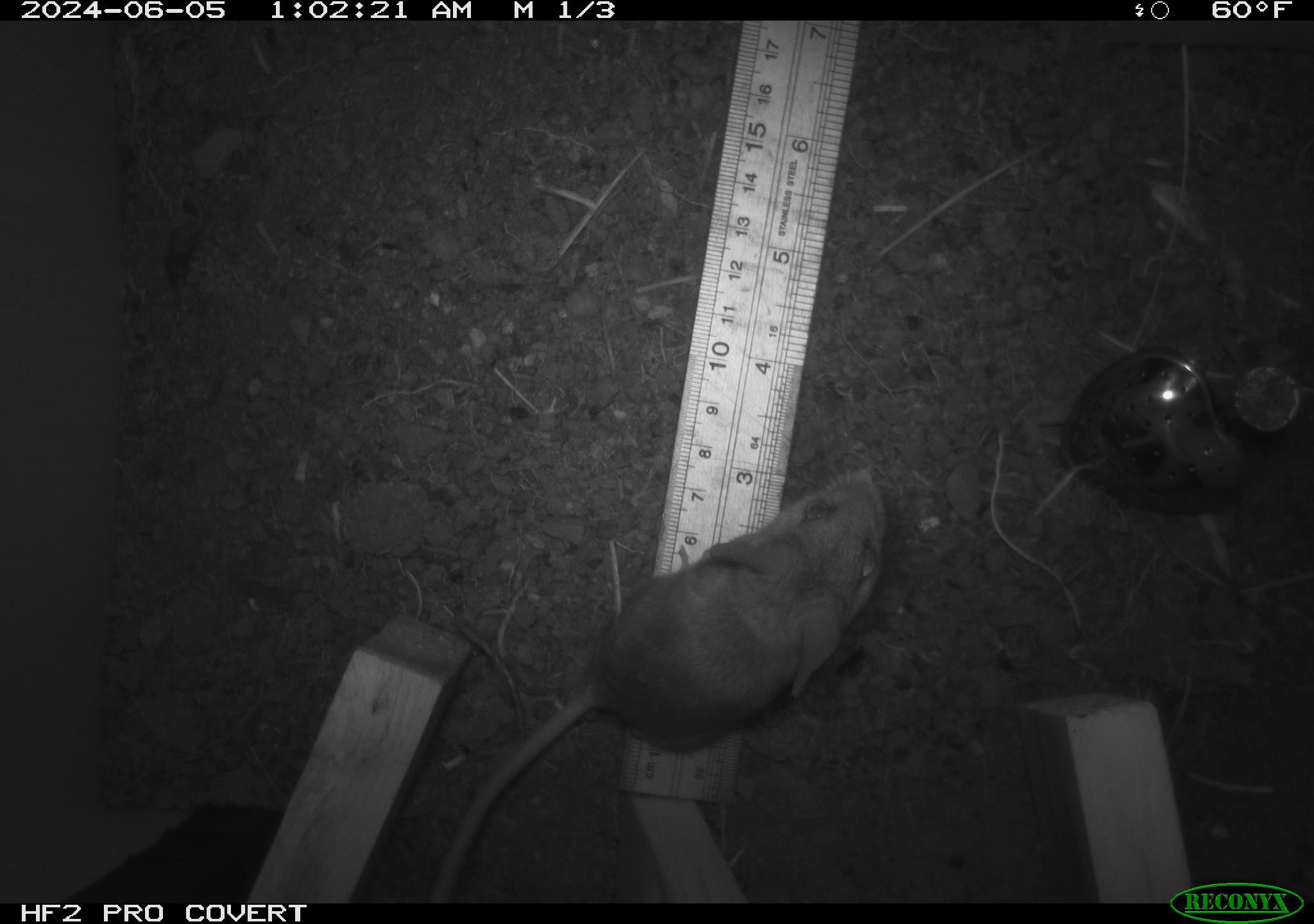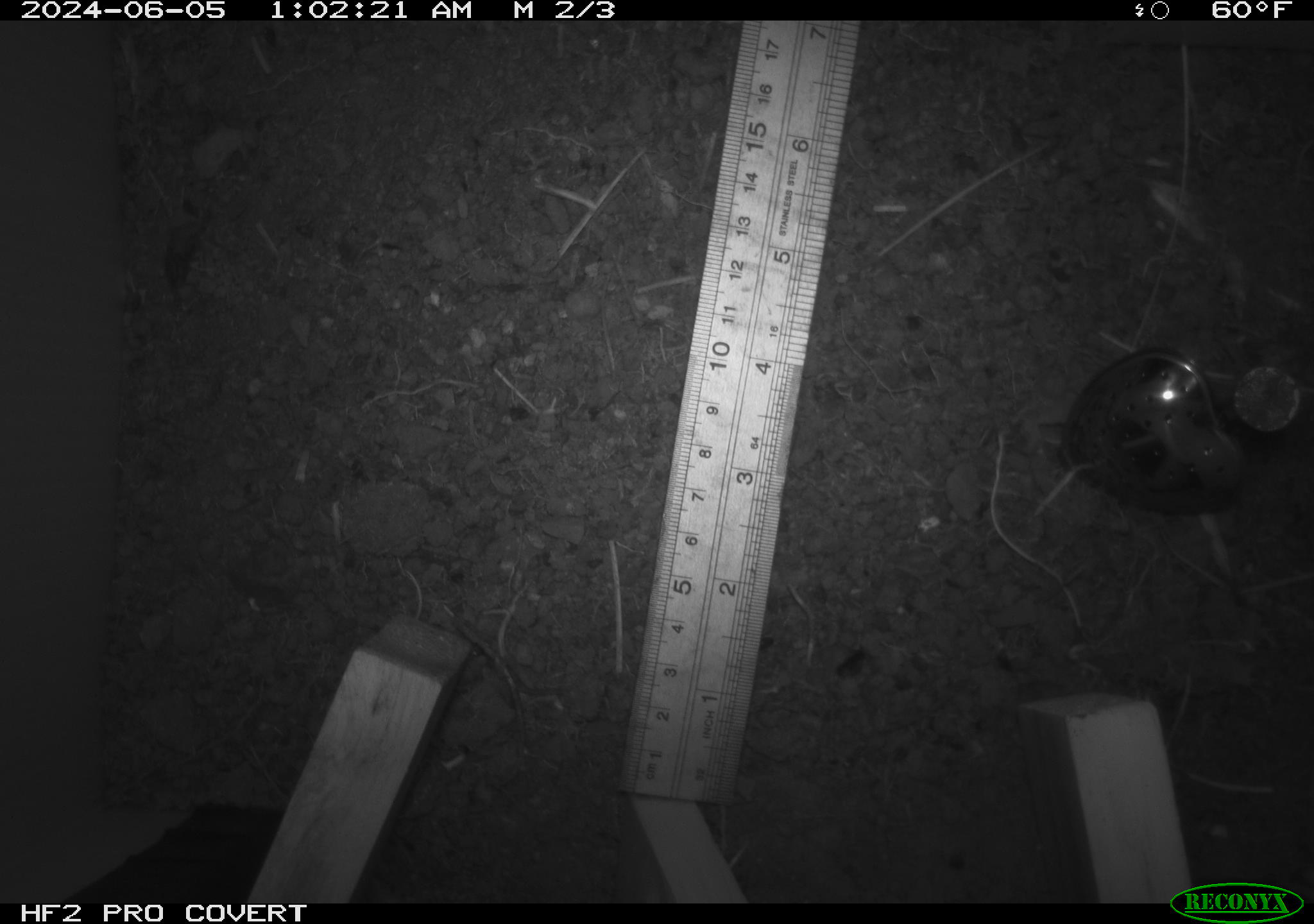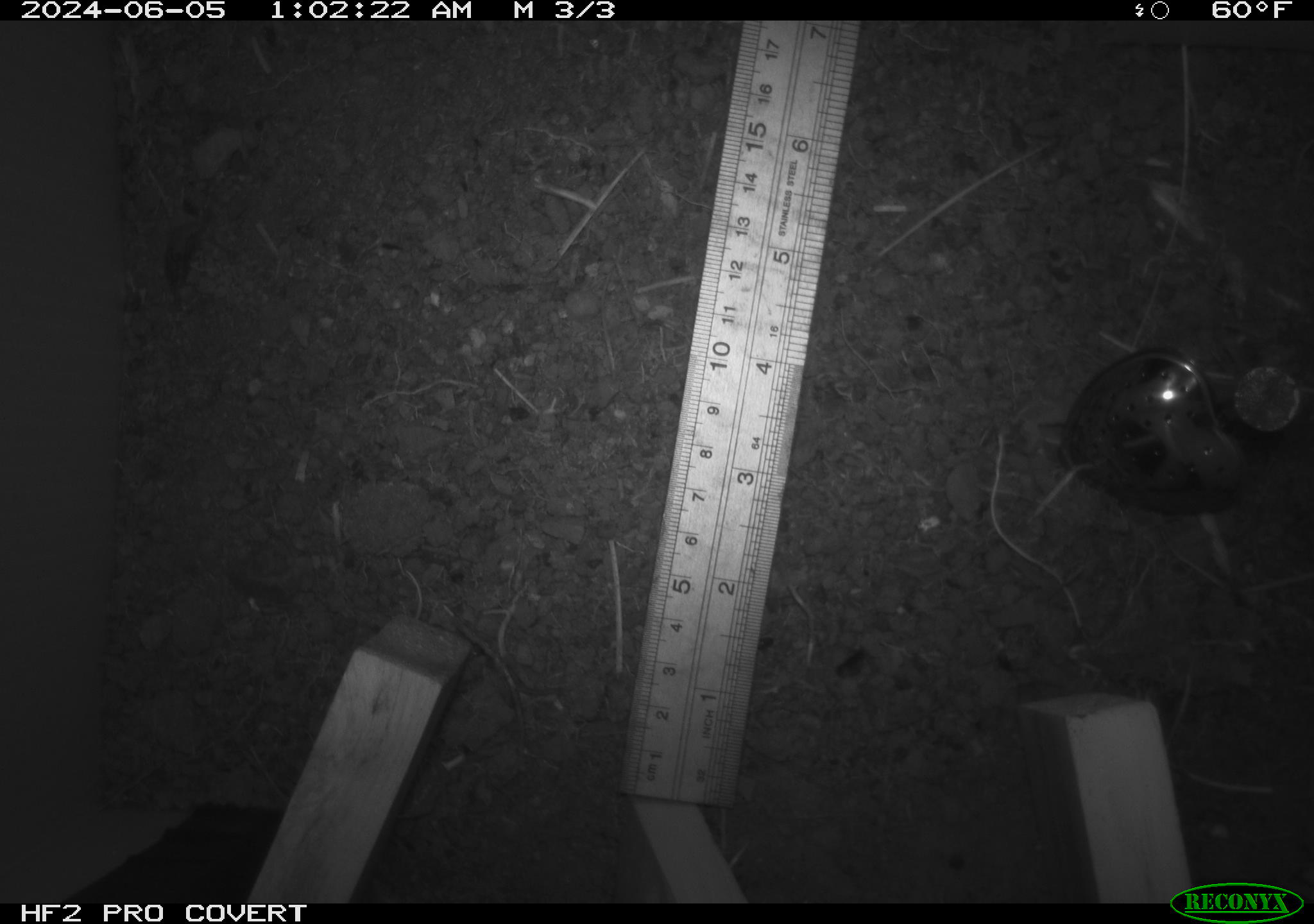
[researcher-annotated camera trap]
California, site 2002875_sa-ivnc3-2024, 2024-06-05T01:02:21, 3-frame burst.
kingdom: Animalia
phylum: Chordata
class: Mammalia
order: Rodentia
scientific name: Rodentia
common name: mouse species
Mouse species (Rodentia).